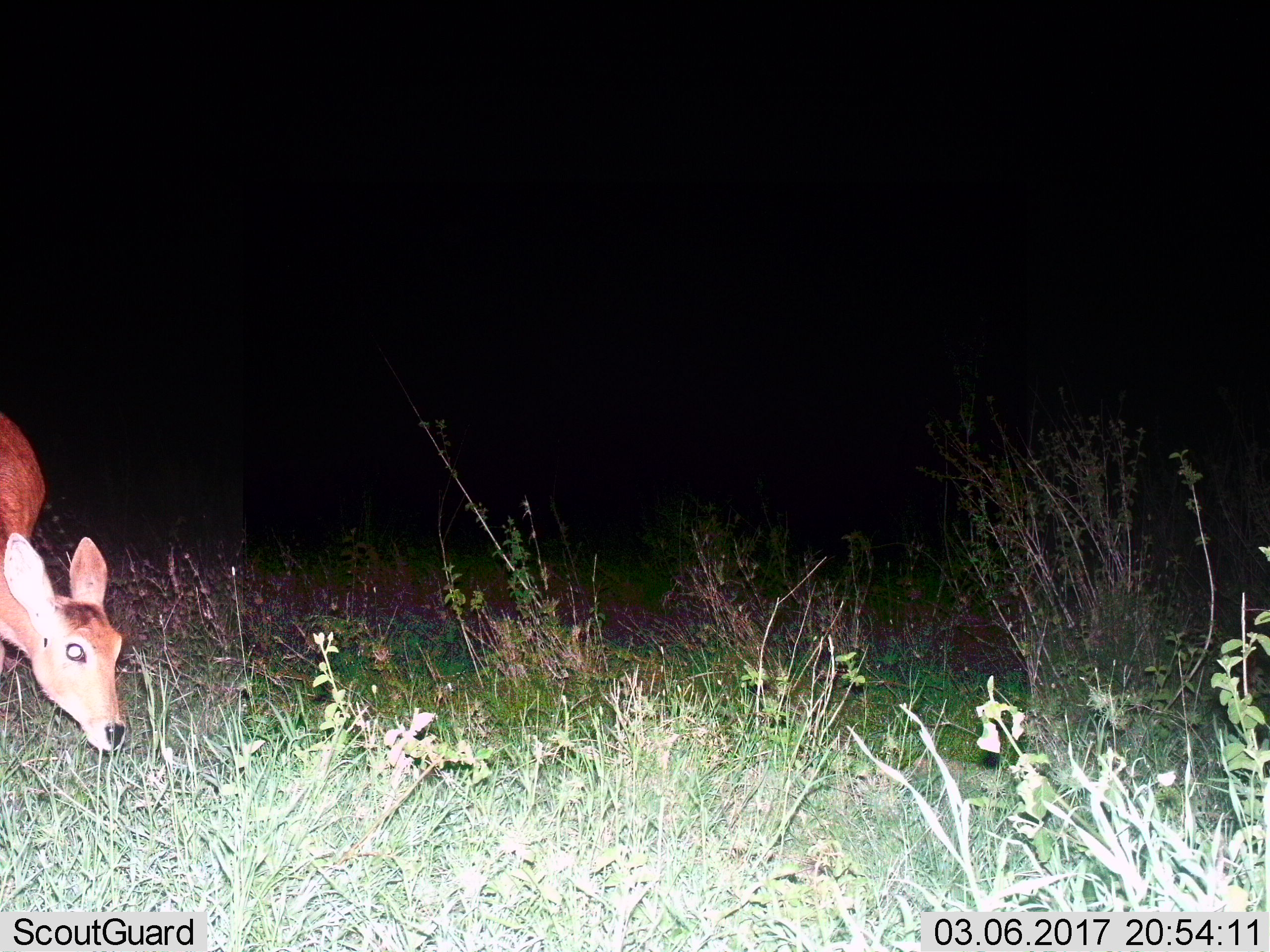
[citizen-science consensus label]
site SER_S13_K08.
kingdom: Animalia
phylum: Chordata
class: Mammalia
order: Artiodactyla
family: Bovidae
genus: Redunca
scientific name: Redunca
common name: reedbuck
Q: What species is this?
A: Reedbuck (Redunca).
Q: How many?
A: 1.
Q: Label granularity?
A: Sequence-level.